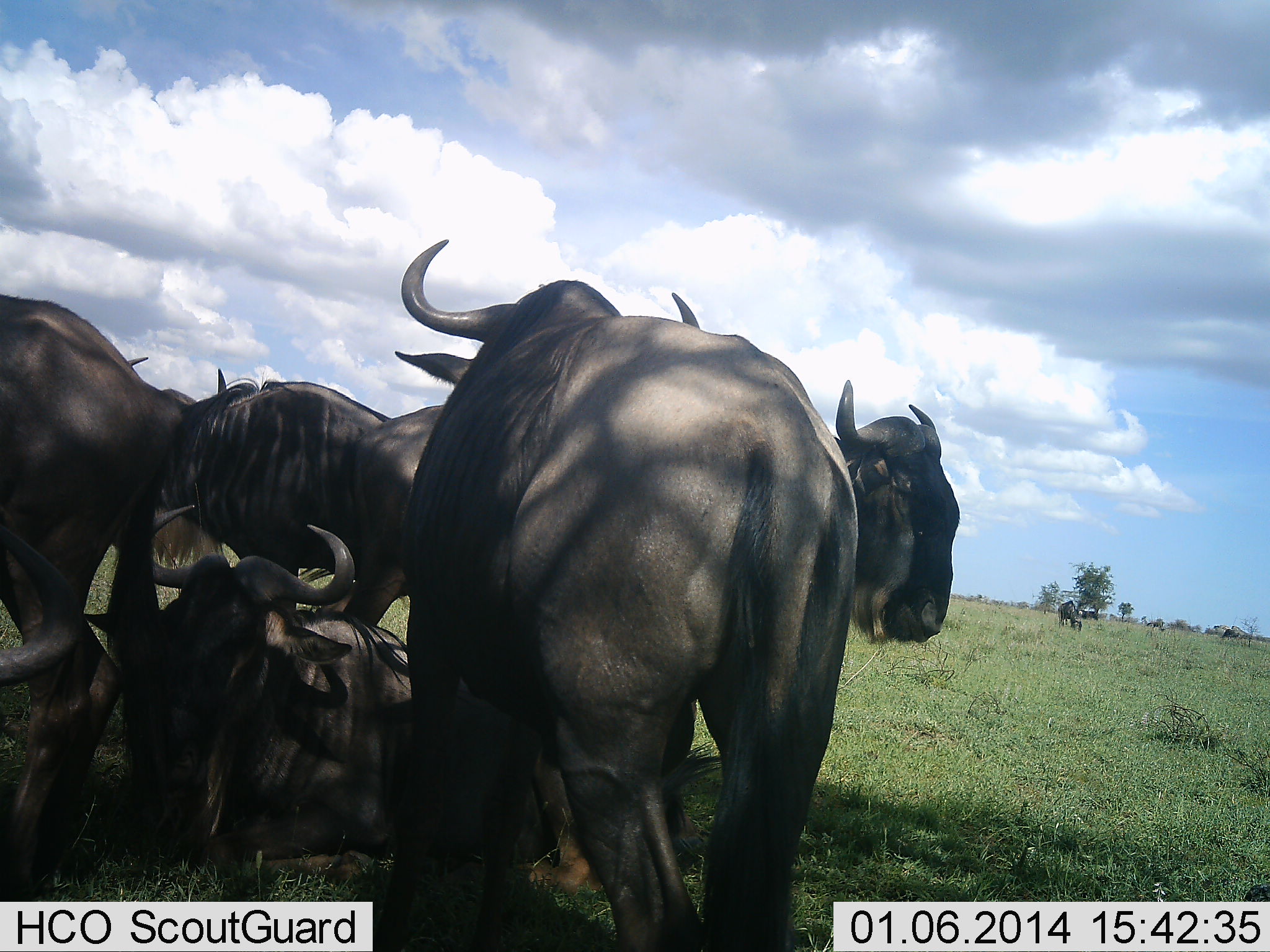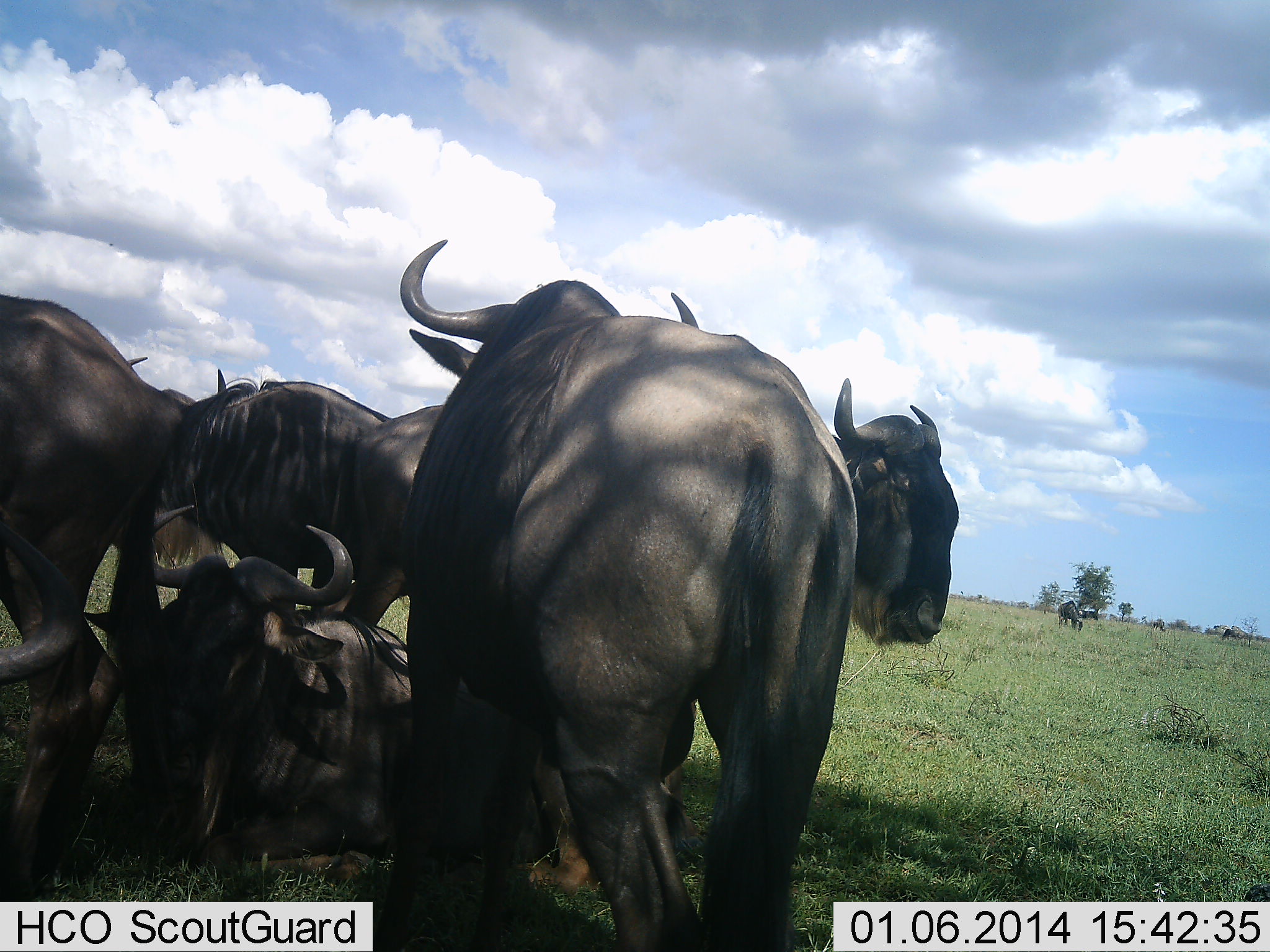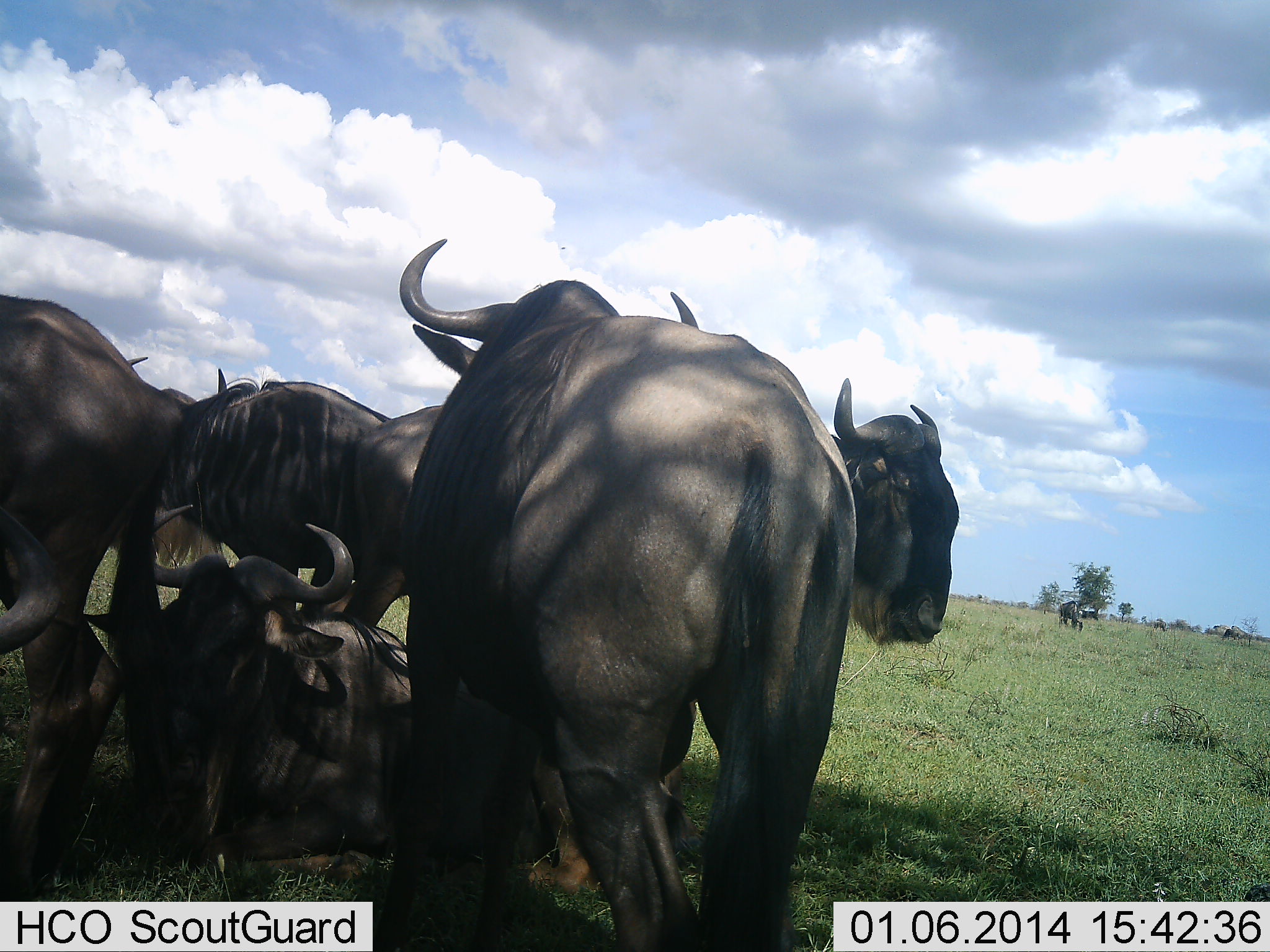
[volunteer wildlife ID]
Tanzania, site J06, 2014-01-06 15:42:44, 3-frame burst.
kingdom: Animalia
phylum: Chordata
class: Mammalia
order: Artiodactyla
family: Bovidae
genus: Connochaetes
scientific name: Connochaetes taurinus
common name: blue wildebeest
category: wildebeest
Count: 7.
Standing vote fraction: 90%.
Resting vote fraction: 90%.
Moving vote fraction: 0%.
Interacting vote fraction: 0%.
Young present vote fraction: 0%.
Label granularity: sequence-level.